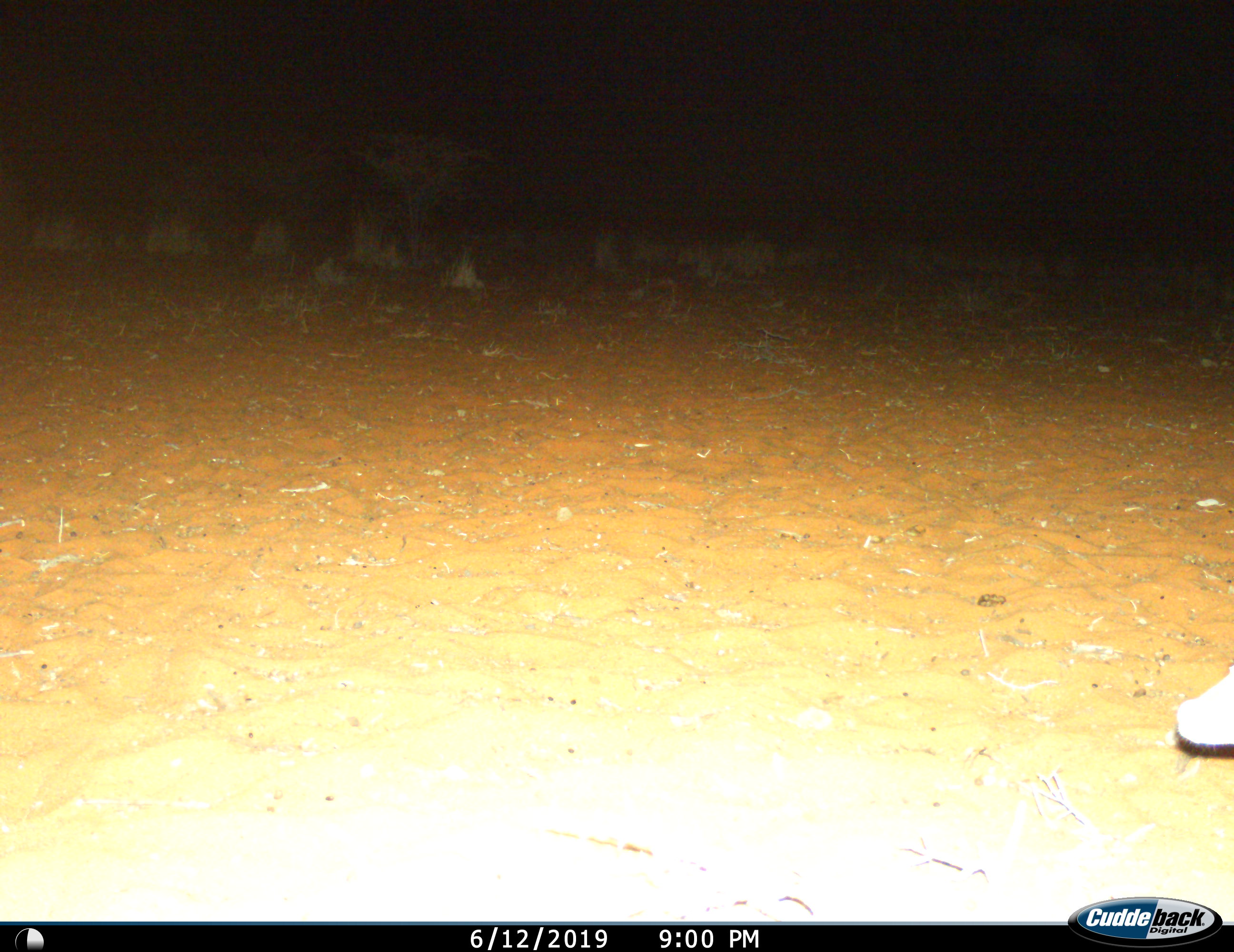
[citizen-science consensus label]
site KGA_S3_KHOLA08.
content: unidentified animal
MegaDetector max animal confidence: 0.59